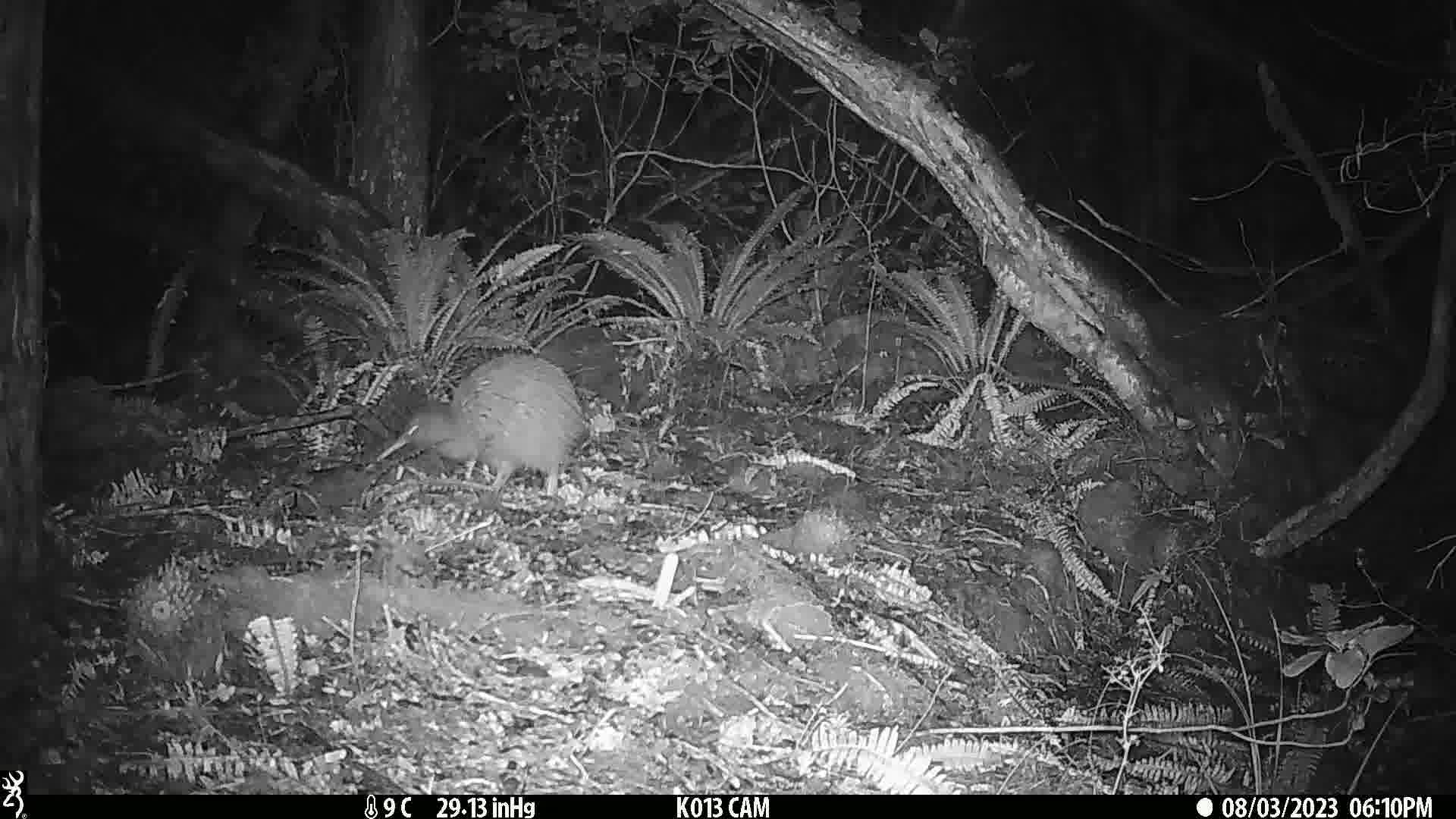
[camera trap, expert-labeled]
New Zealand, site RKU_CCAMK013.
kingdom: Animalia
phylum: Chordata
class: Aves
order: Apterygiformes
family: Apterygidae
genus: Apteryx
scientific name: Apteryx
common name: kiwi